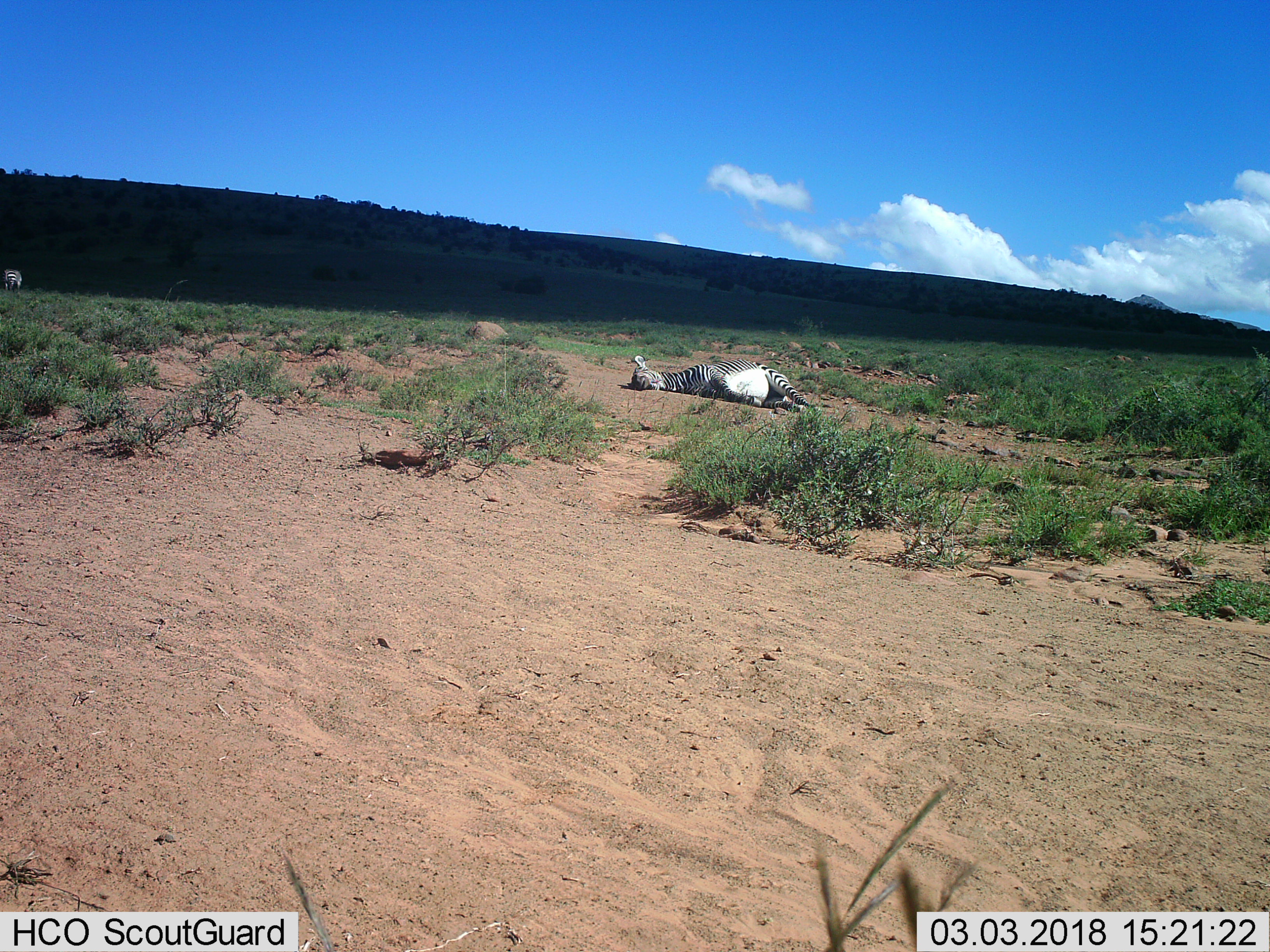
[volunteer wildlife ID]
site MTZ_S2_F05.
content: unidentified animal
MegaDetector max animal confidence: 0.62